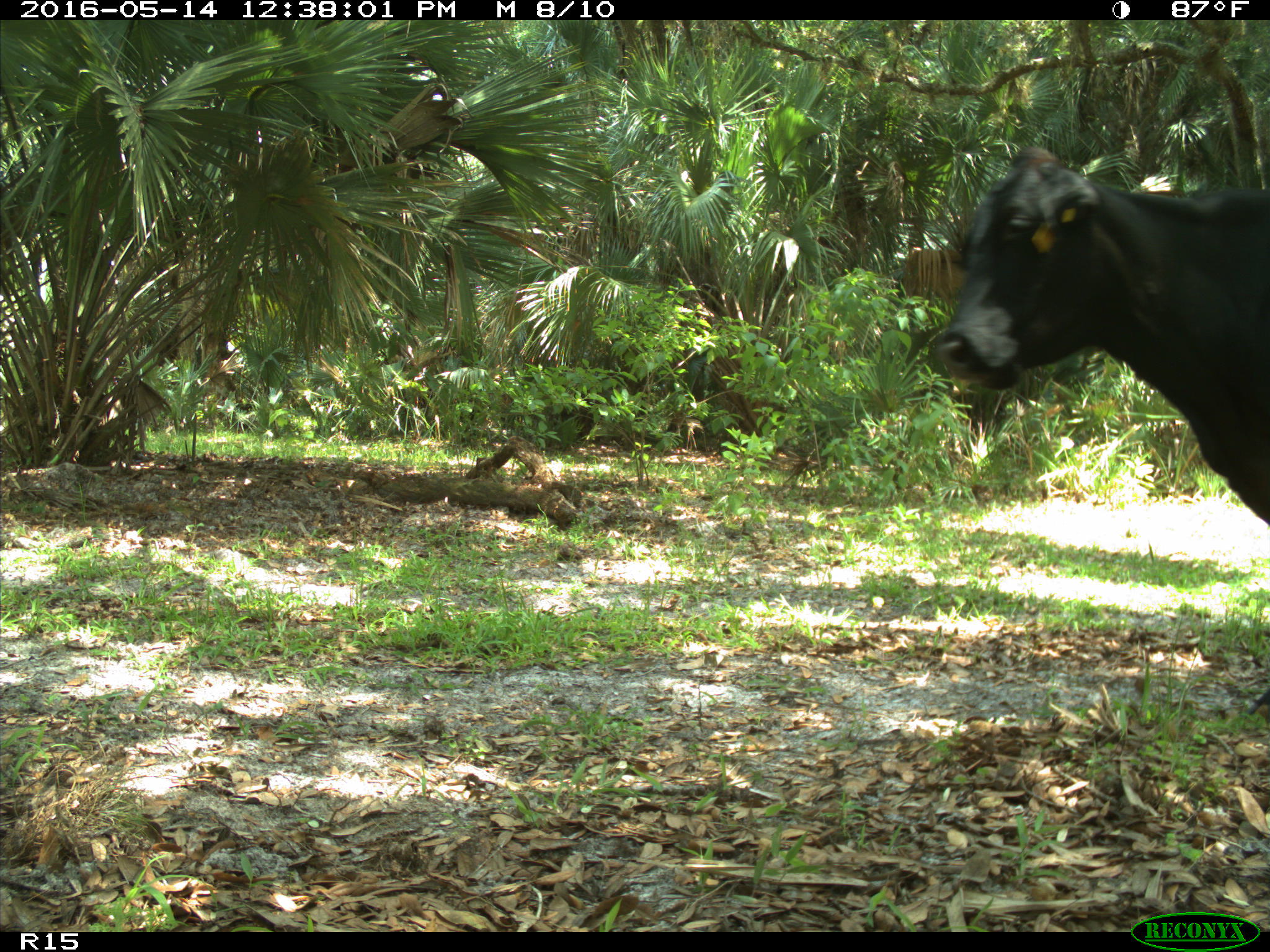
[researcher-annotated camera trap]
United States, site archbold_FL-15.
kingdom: Animalia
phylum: Chordata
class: Mammalia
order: Artiodactyla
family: Bovidae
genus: Bos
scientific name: Bos taurus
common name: domestic cow